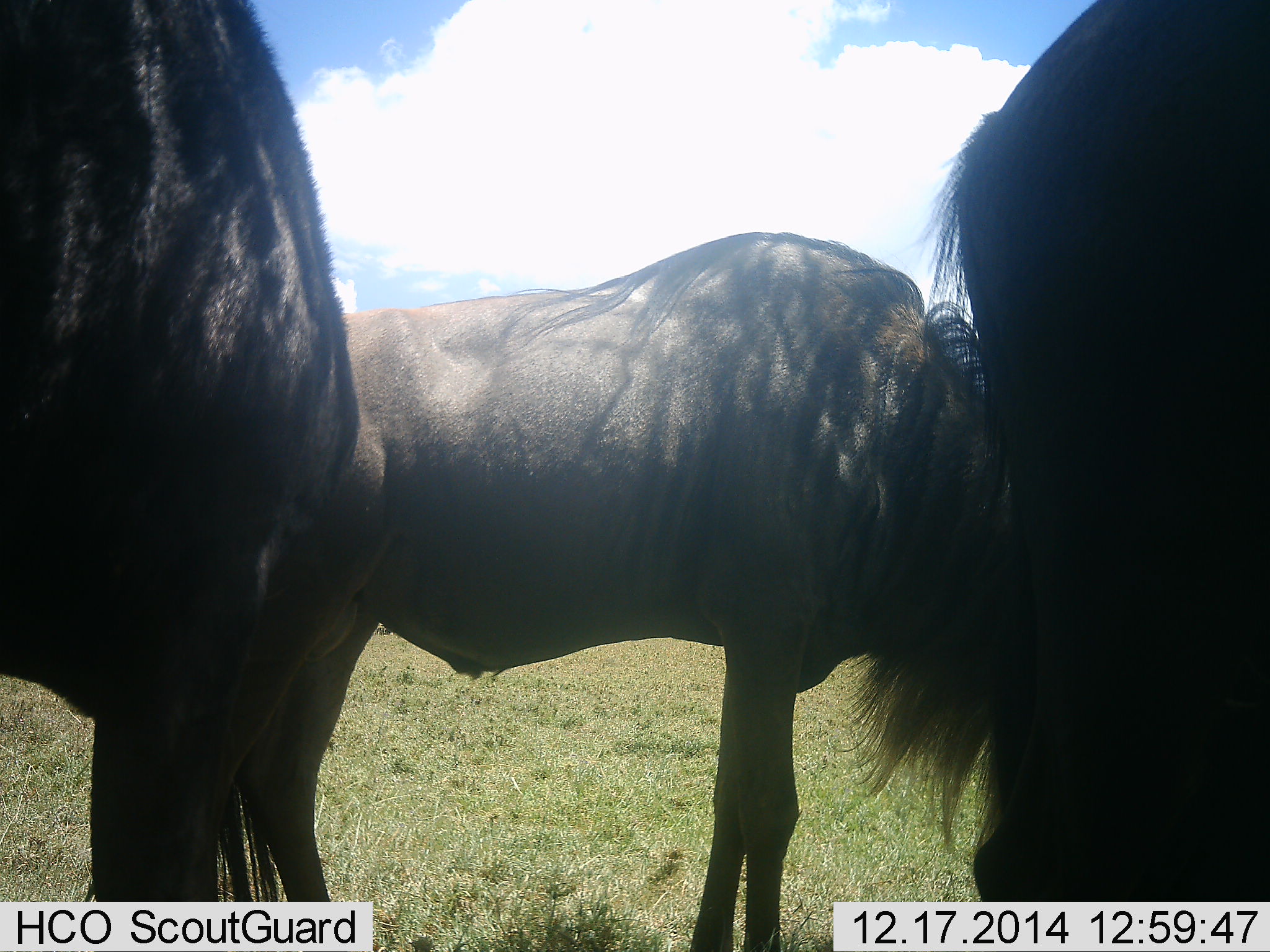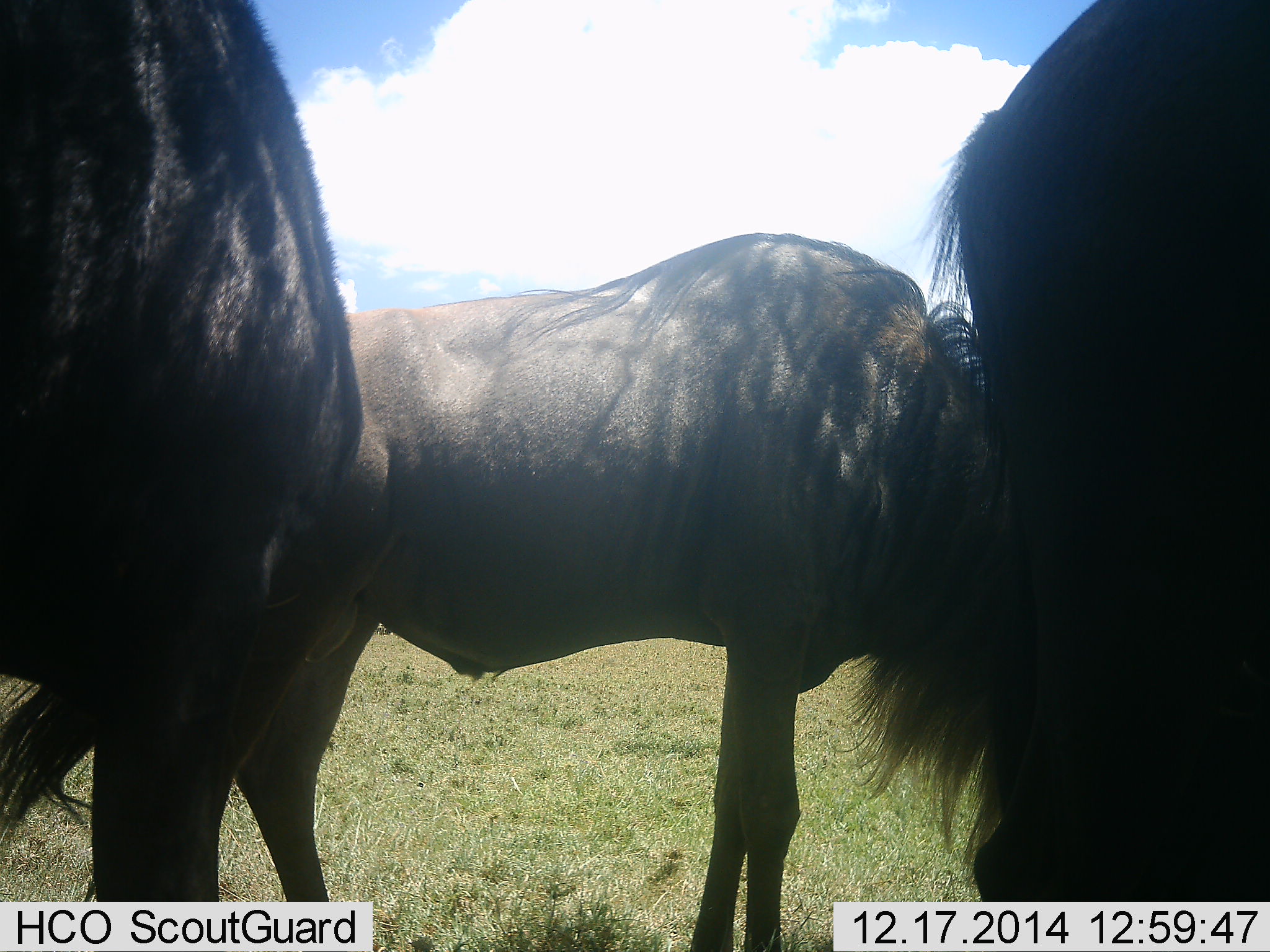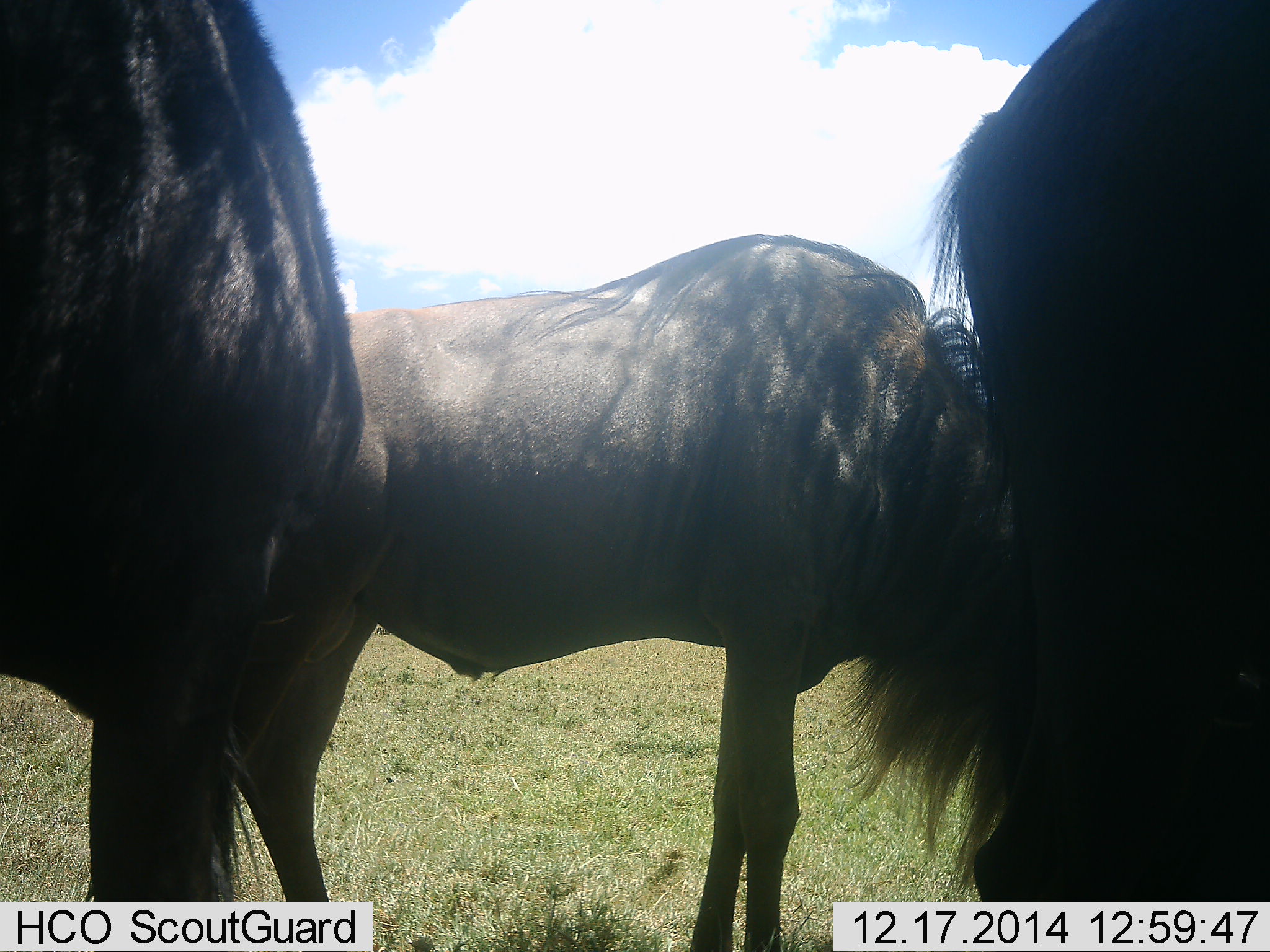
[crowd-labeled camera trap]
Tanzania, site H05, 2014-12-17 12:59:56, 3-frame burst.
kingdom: Animalia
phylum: Chordata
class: Mammalia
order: Artiodactyla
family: Bovidae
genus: Connochaetes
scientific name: Connochaetes taurinus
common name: blue wildebeest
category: wildebeest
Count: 3.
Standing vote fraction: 100%.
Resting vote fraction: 0%.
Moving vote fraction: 0%.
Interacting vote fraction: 10%.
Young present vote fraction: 0%.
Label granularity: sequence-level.